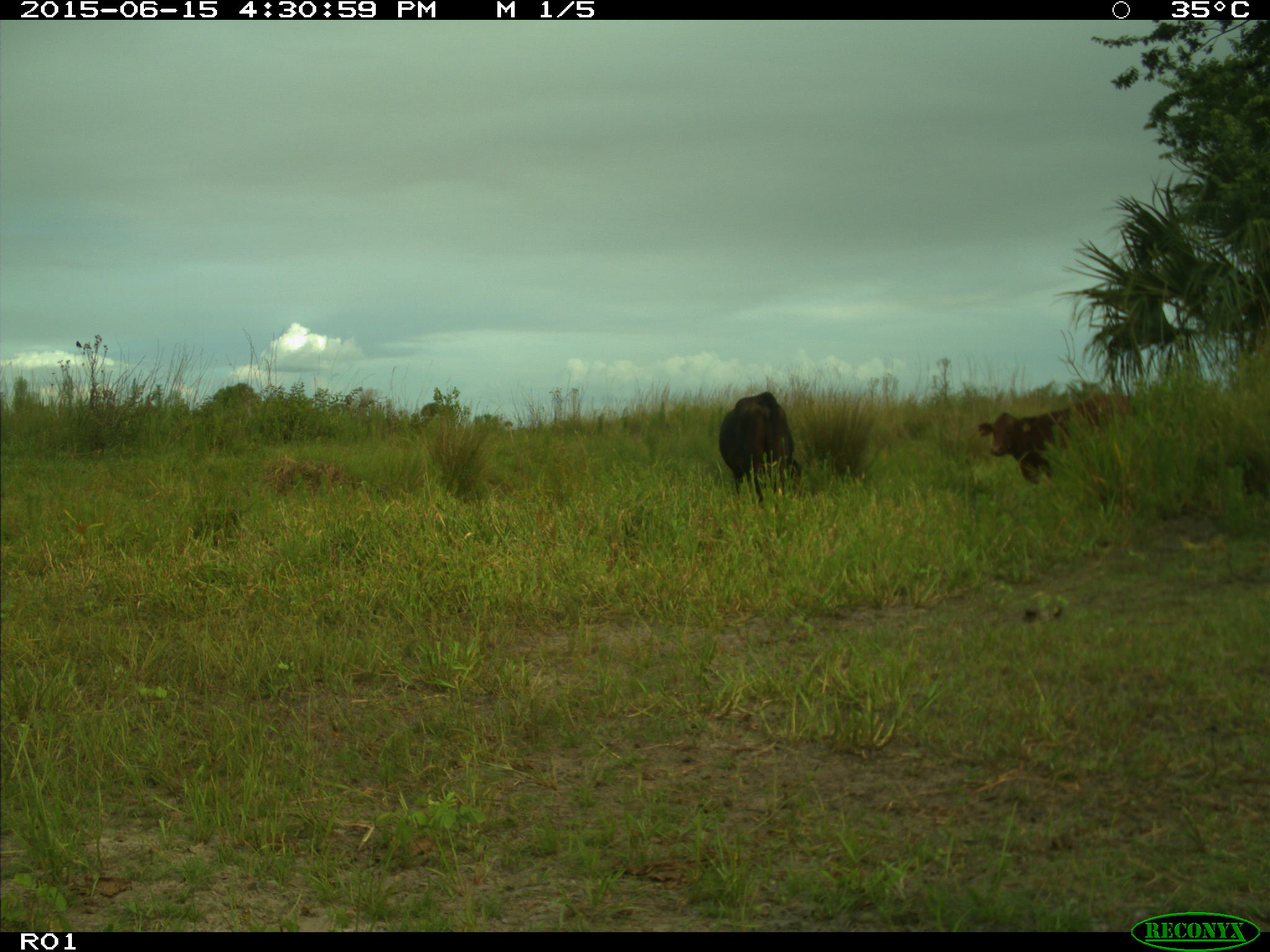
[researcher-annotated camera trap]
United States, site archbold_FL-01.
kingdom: Animalia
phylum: Chordata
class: Mammalia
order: Artiodactyla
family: Bovidae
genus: Bos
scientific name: Bos taurus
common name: domestic cow